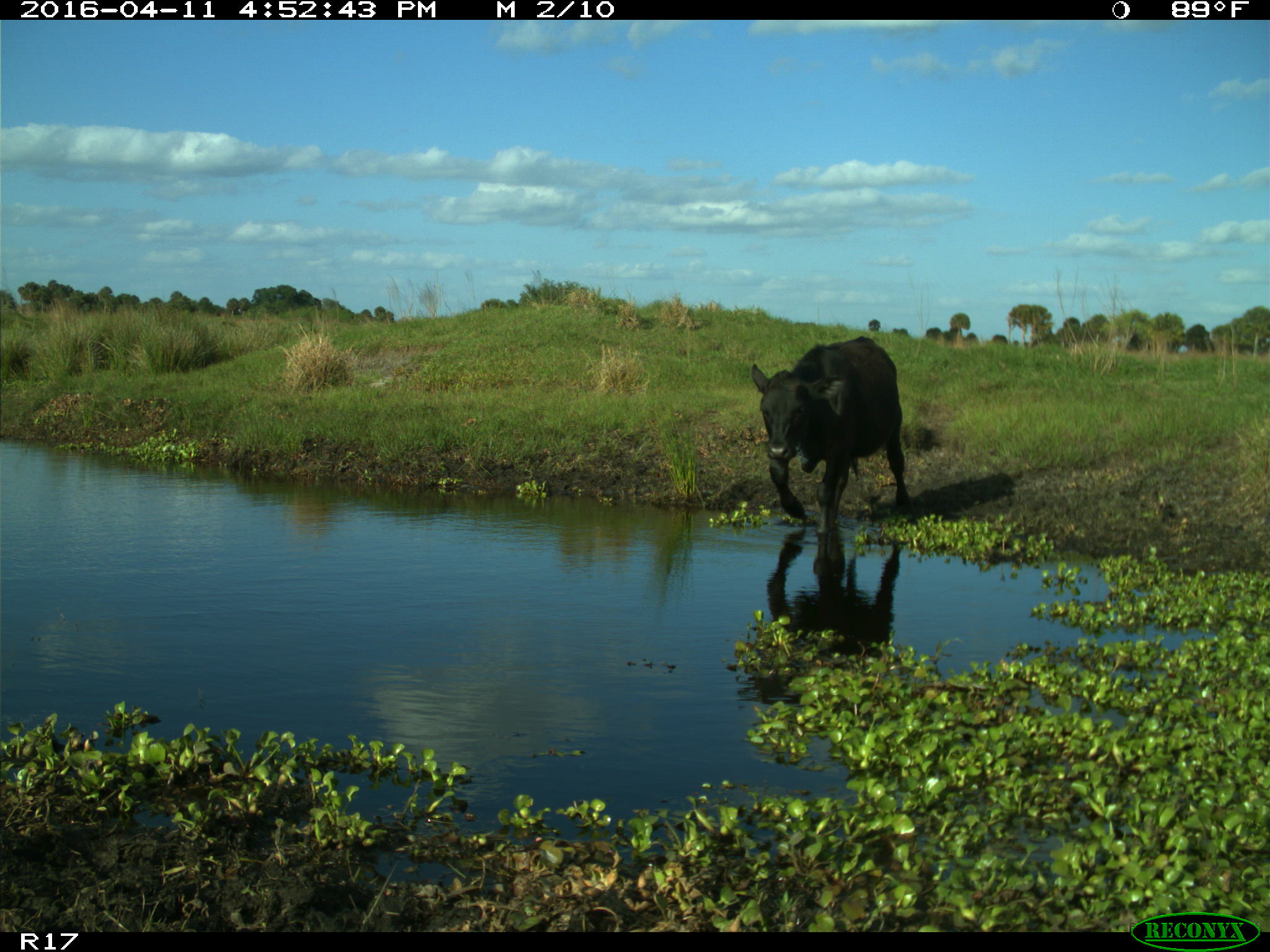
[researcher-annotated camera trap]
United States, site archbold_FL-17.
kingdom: Animalia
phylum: Chordata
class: Mammalia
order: Artiodactyla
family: Bovidae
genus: Bos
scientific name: Bos taurus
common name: domestic cow